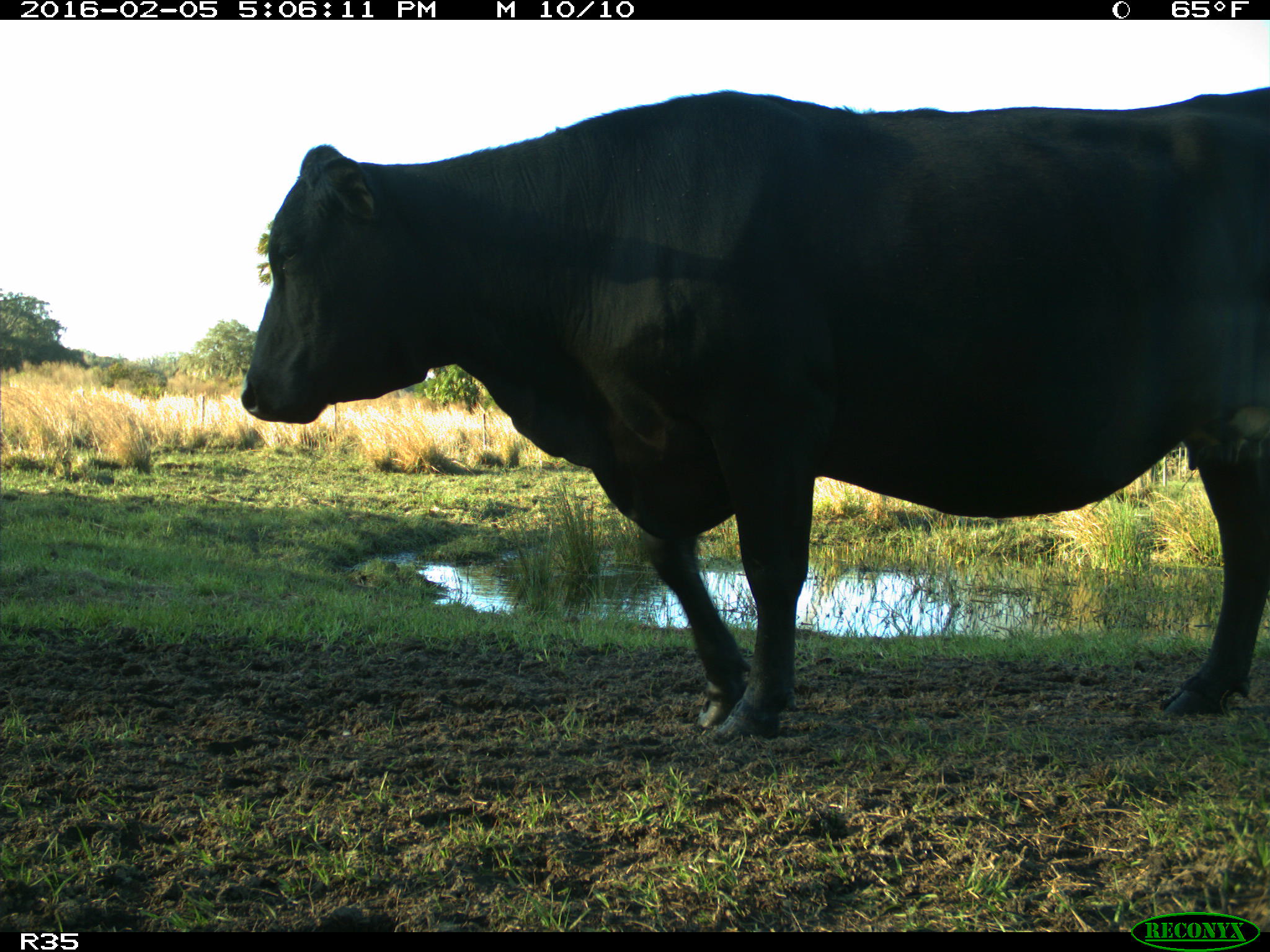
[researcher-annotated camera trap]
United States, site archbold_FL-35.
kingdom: Animalia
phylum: Chordata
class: Mammalia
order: Artiodactyla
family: Bovidae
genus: Bos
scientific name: Bos taurus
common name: domestic cow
Bos taurus (domestic cow).